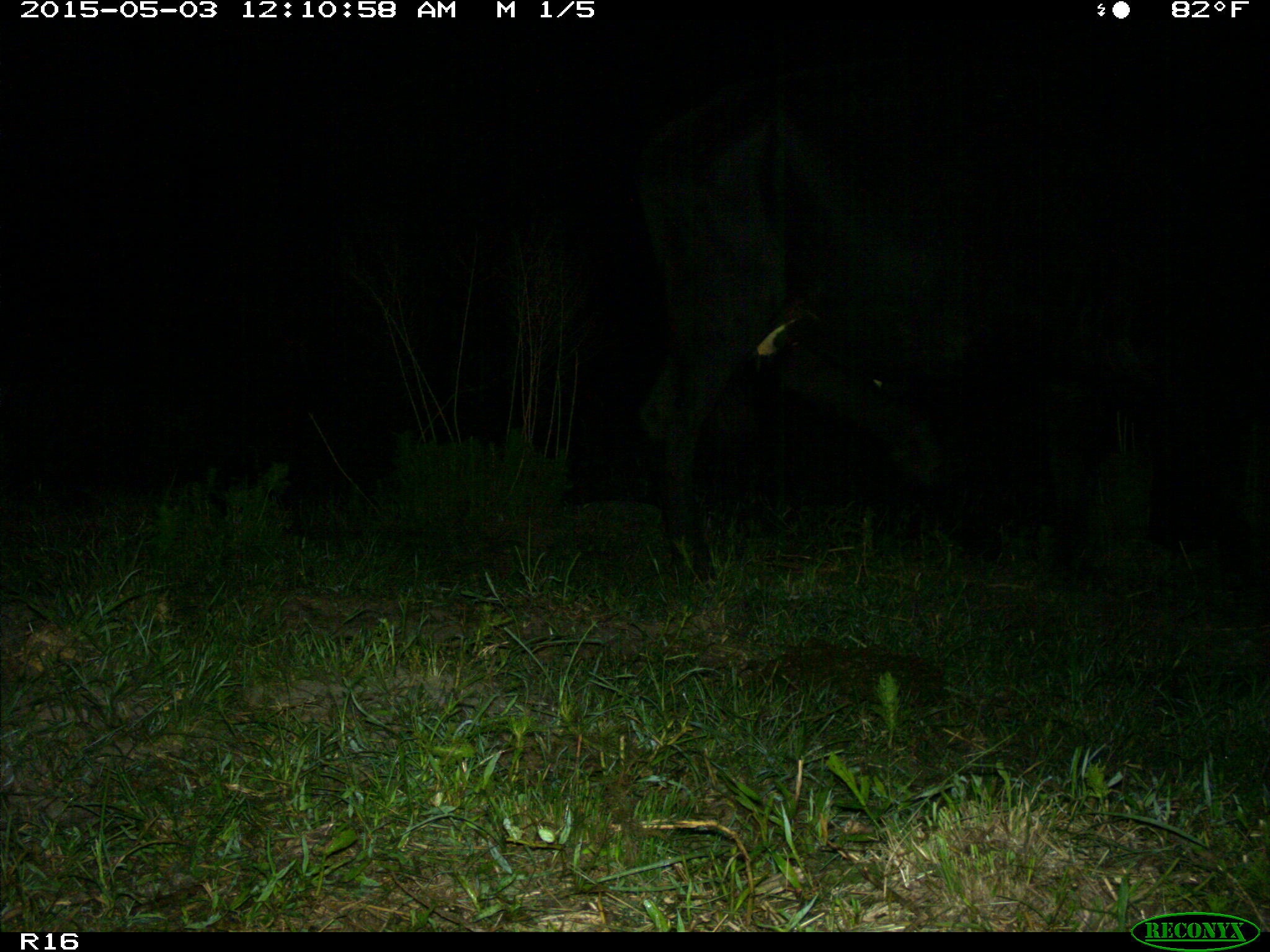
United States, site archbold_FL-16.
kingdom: Animalia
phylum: Chordata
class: Mammalia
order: Artiodactyla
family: Bovidae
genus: Bos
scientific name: Bos taurus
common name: domestic cow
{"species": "Bos taurus (domestic cow)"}